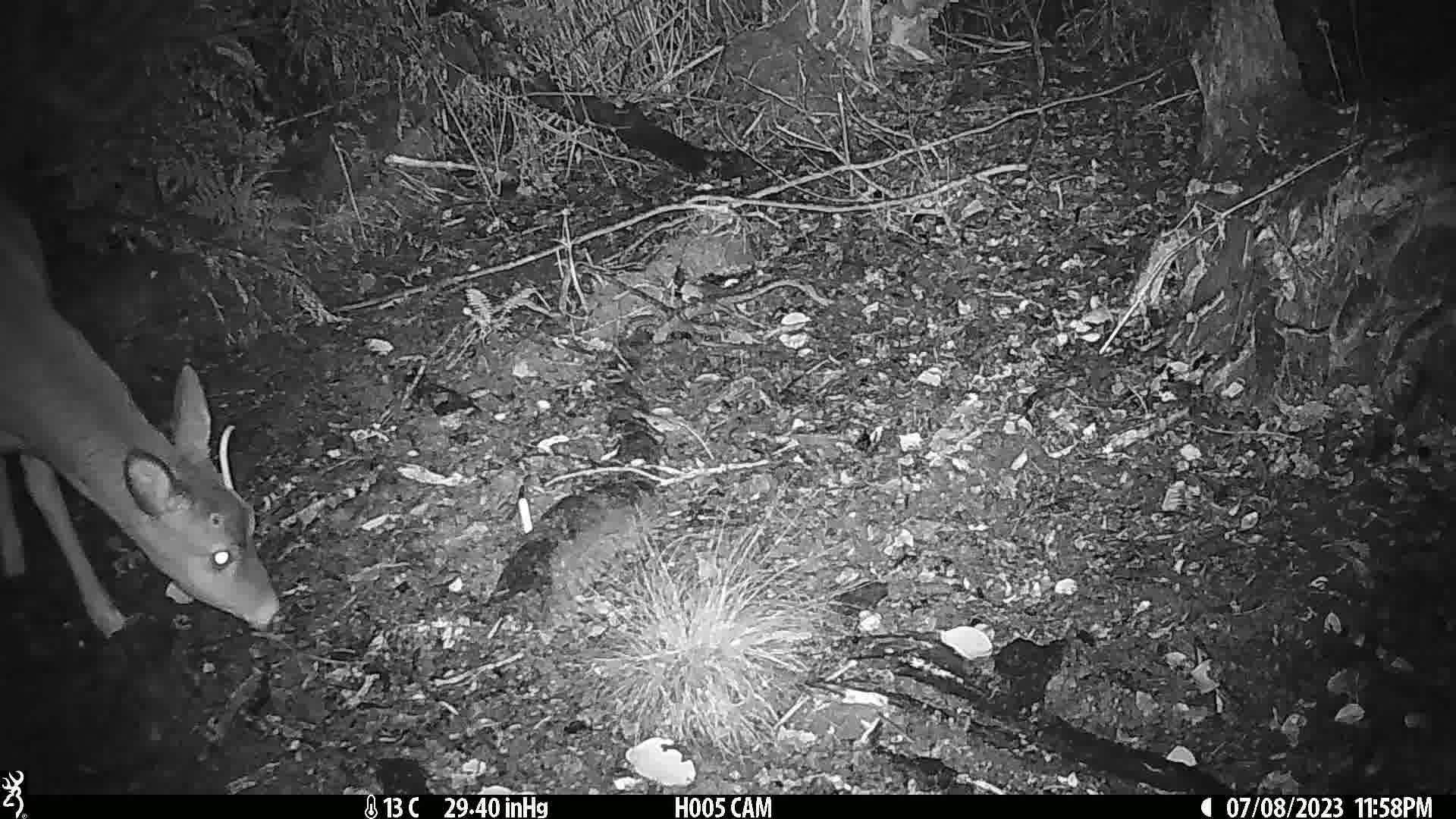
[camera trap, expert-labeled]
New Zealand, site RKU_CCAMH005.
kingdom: Animalia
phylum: Chordata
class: Mammalia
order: Artiodactyla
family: Cervidae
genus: Odocoileus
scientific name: Odocoileus virginianus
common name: white-tailed deer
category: white tailed deer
White tailed deer (white-tailed deer) (Odocoileus virginianus).